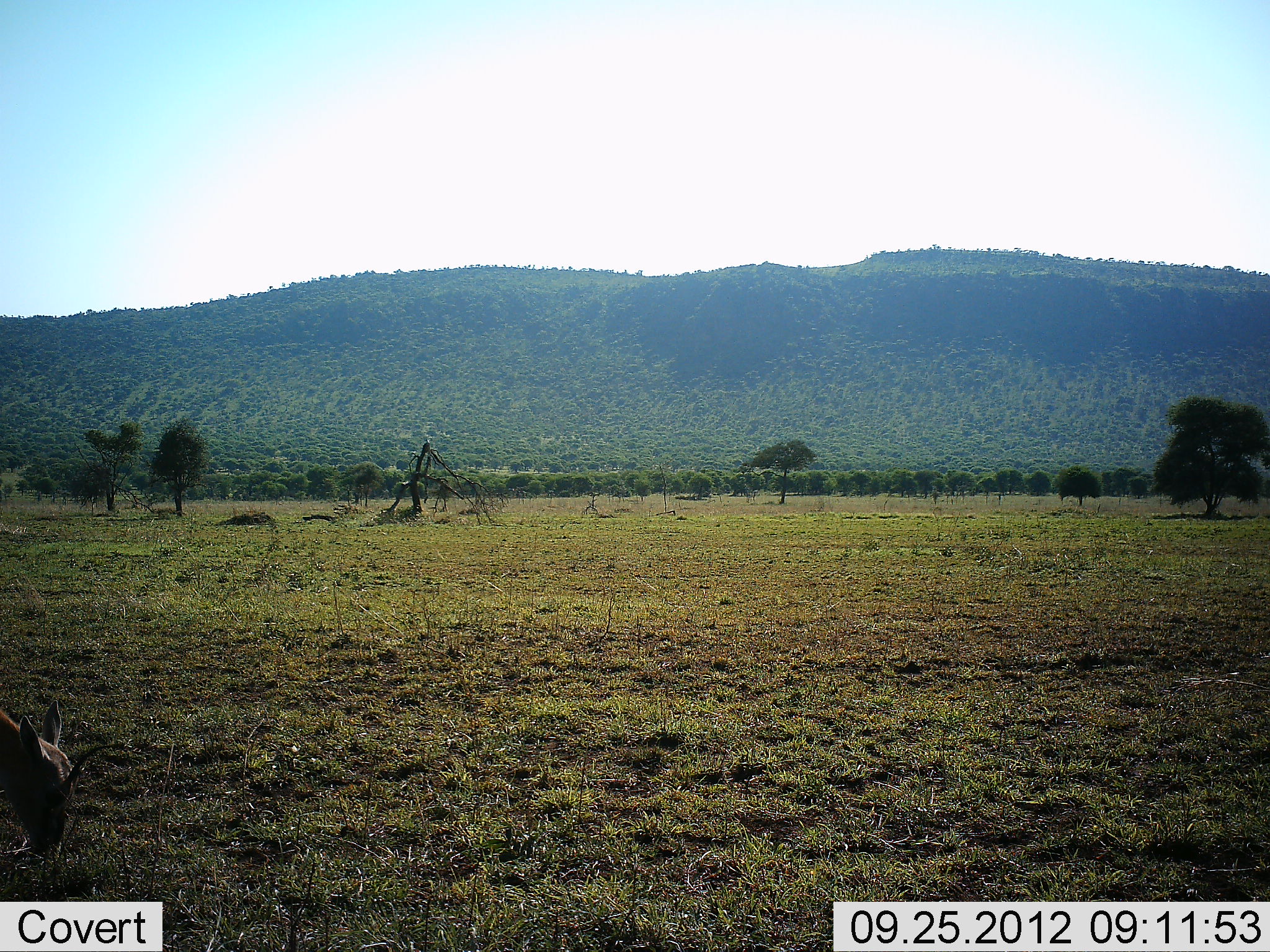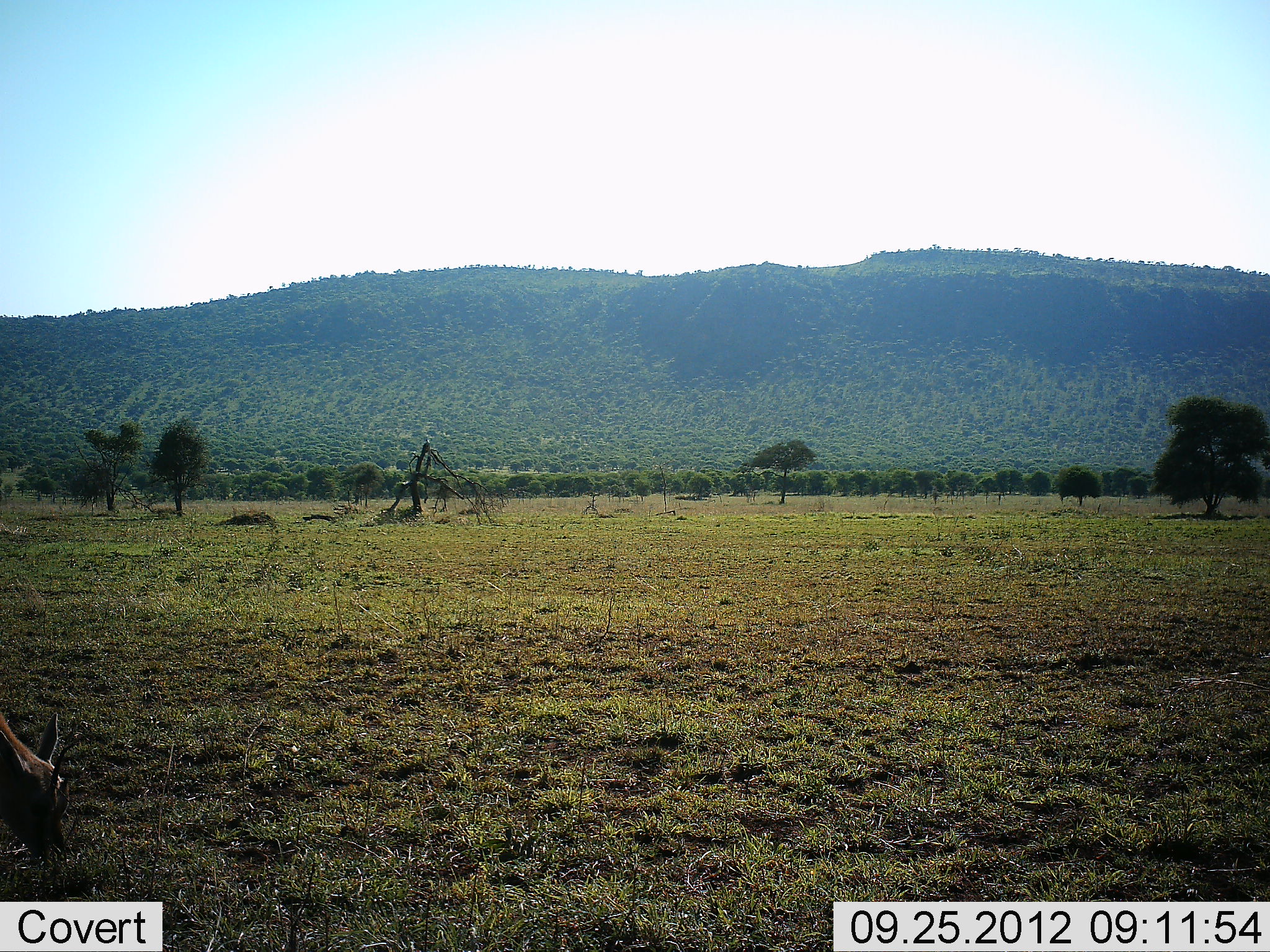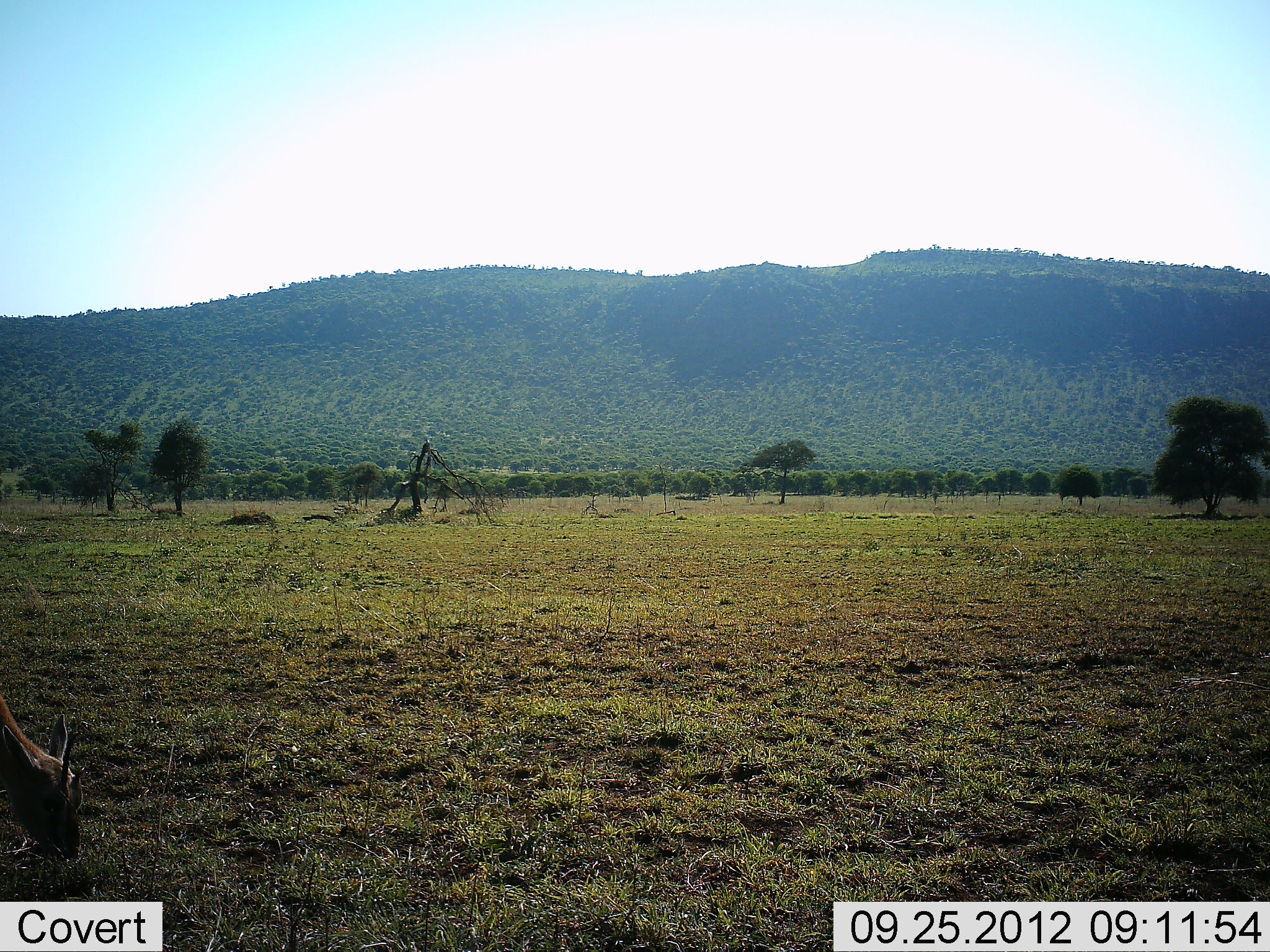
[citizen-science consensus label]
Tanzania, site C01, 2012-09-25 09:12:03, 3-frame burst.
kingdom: Animalia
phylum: Chordata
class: Mammalia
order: Artiodactyla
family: Bovidae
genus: Eudorcas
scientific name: Eudorcas thomsonii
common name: thomson's gazelle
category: gazellethomsons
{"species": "gazellethomsons (thomson's gazelle) (Eudorcas thomsonii)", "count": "1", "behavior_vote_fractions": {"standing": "20%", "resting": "0%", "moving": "0%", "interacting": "0%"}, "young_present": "0%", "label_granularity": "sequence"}